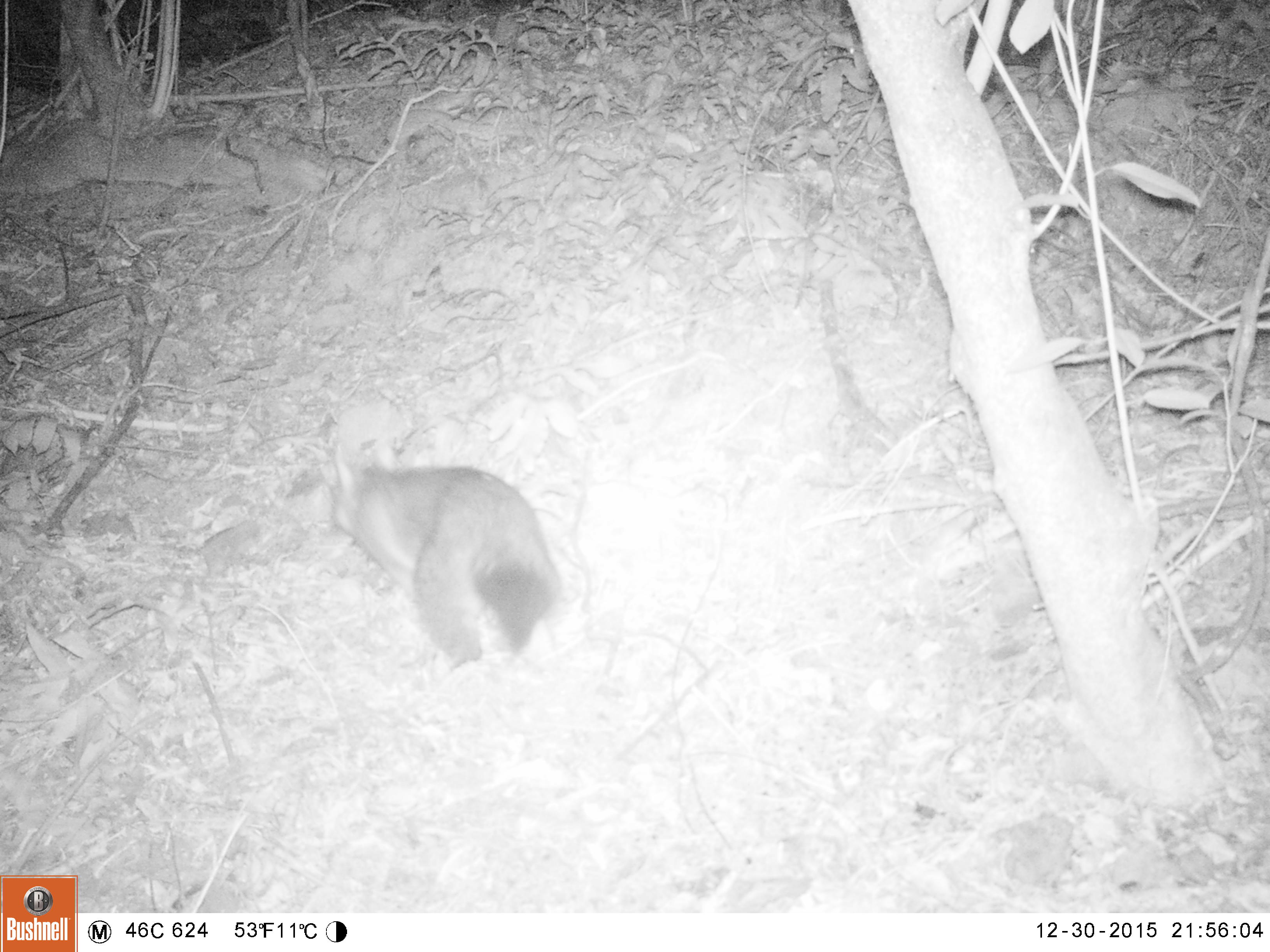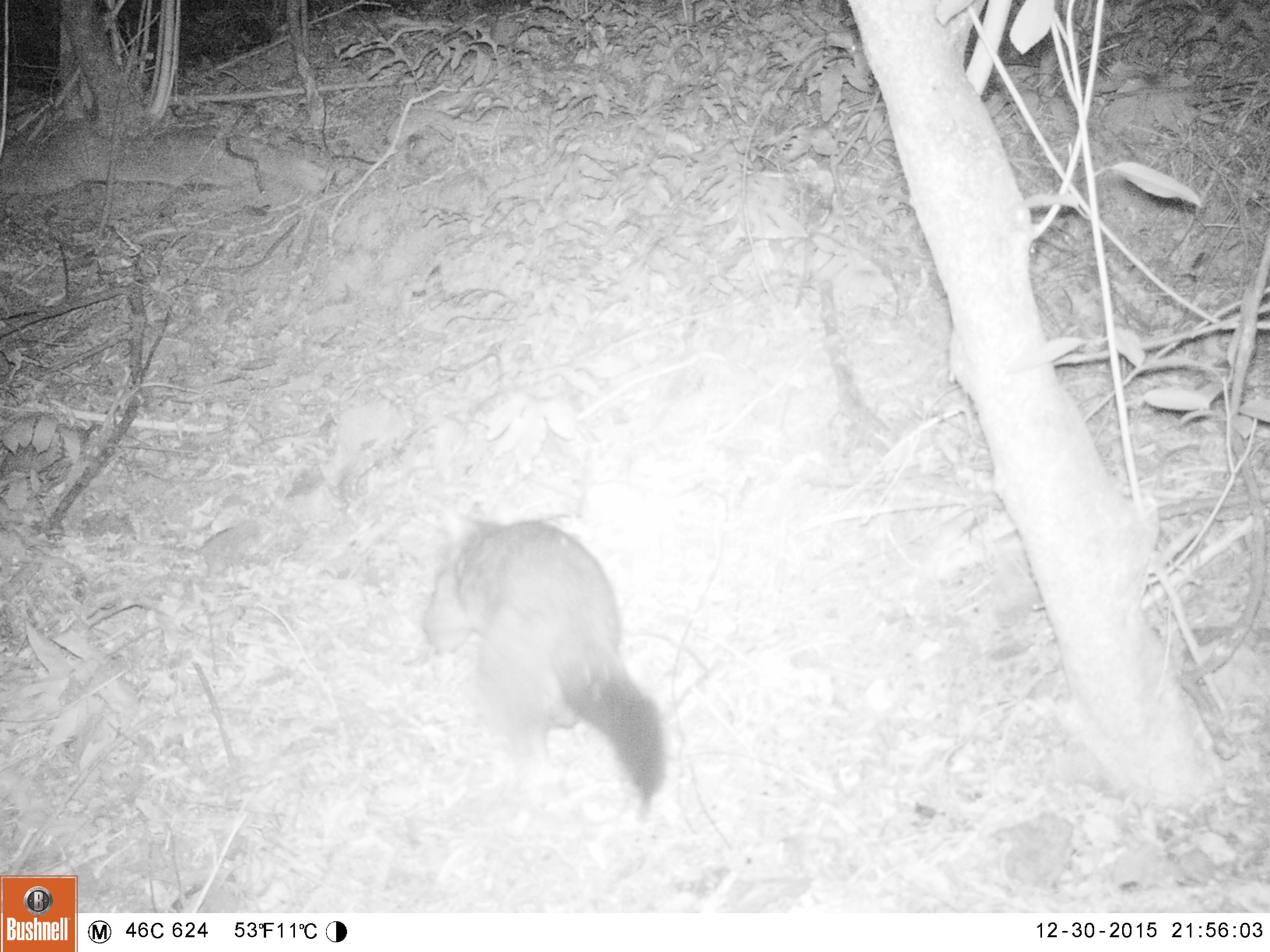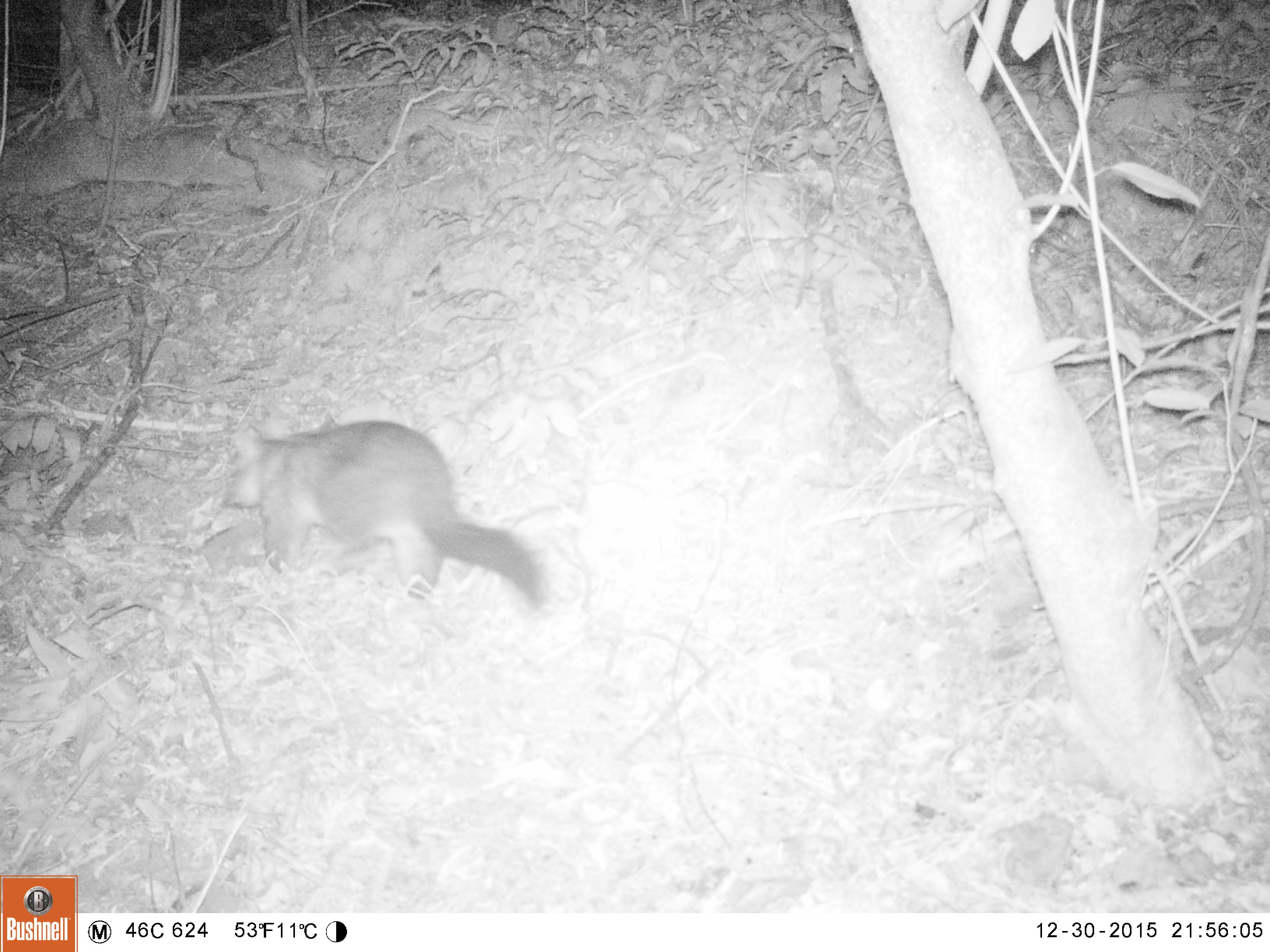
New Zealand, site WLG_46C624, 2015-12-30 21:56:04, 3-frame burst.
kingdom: Animalia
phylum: Chordata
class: Mammalia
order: Diprotodontia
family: Phalangeridae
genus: Trichosurus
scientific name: Trichosurus vulpecula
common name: common brushtail possum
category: possum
Possum (common brushtail possum) (Trichosurus vulpecula).